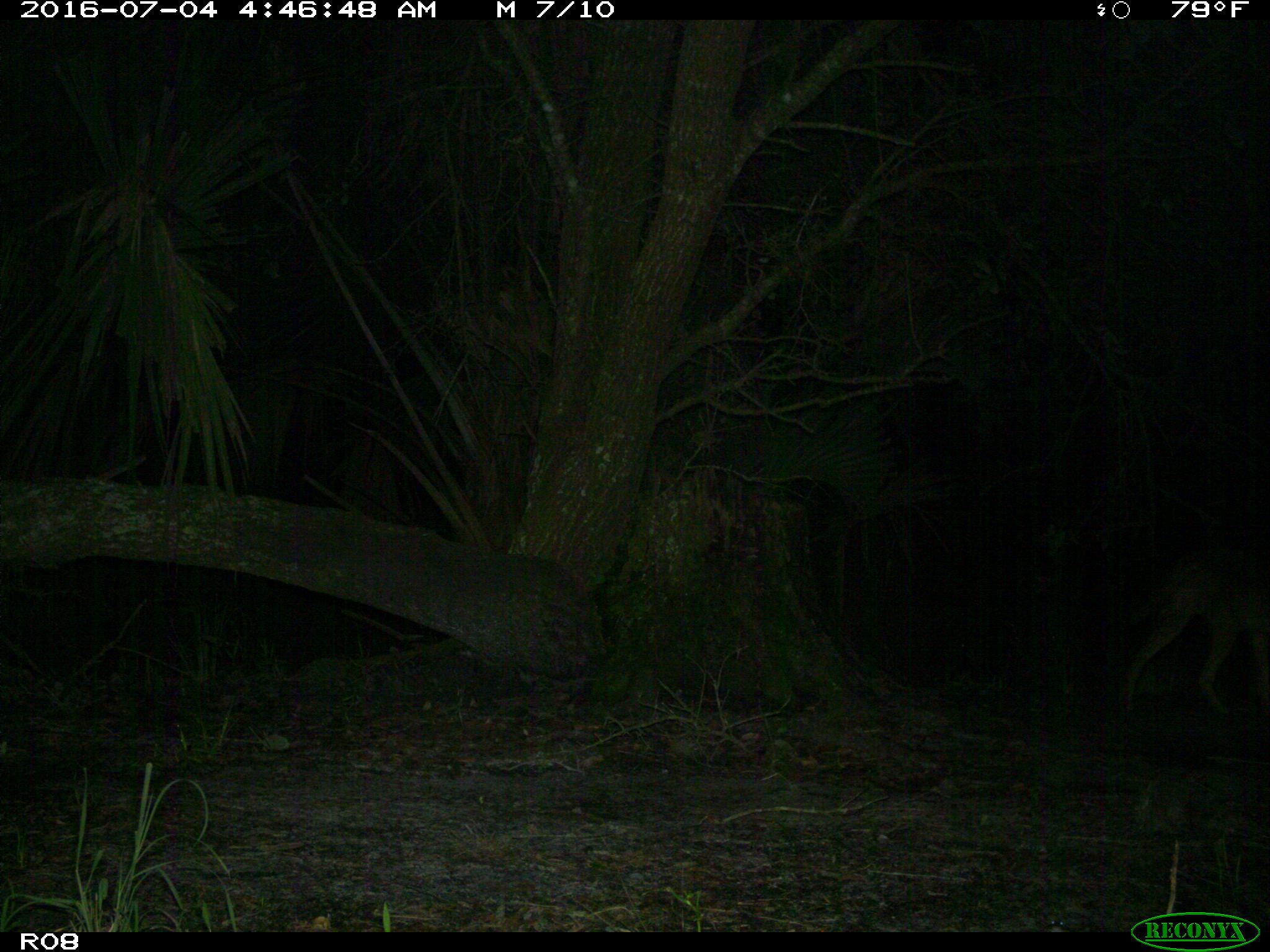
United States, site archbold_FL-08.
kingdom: Animalia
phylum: Chordata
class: Mammalia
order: Carnivora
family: Canidae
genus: Canis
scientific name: Canis latrans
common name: coyote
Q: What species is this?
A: Canis latrans (coyote).